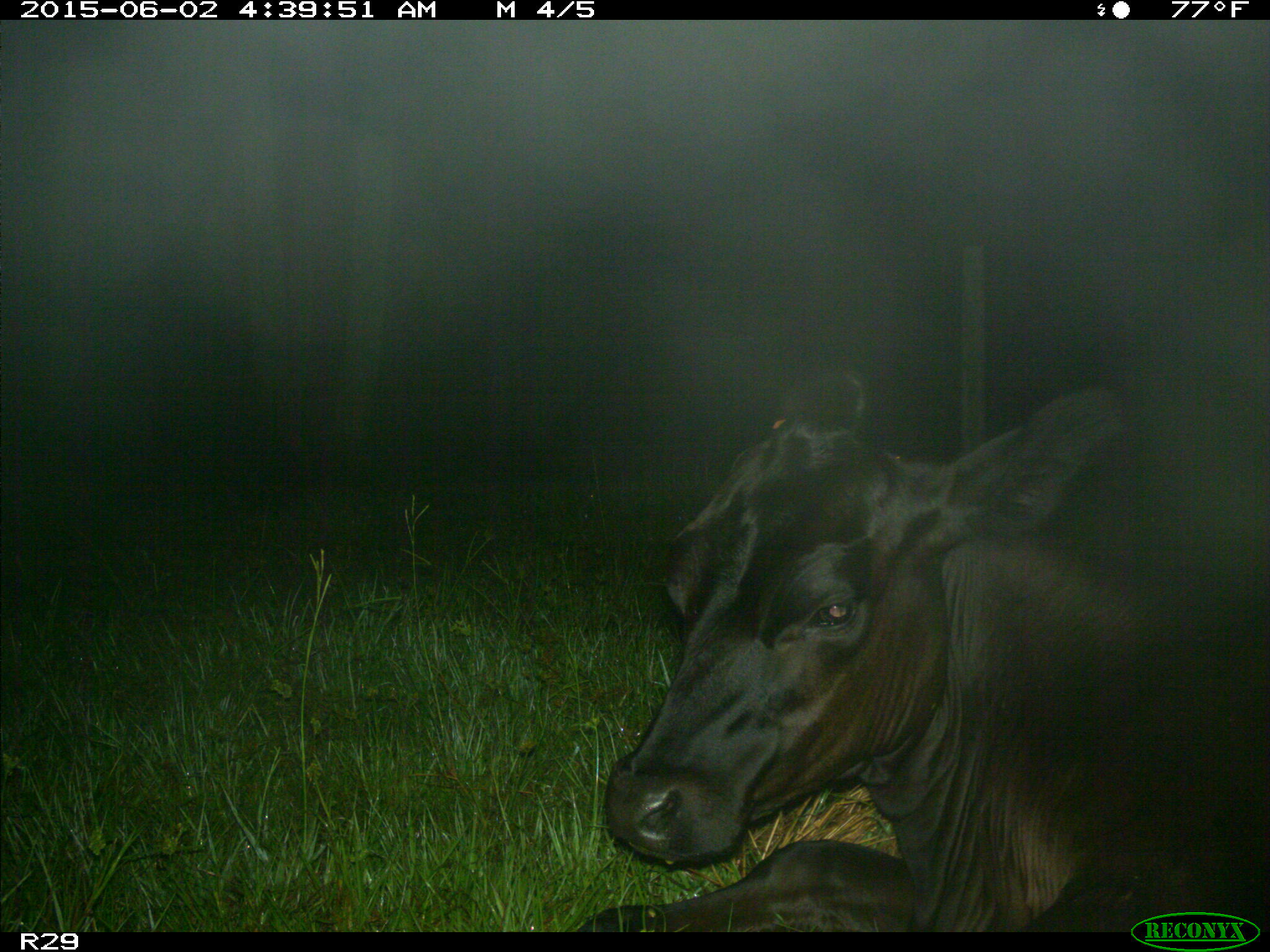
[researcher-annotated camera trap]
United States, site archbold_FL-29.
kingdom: Animalia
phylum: Chordata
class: Mammalia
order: Artiodactyla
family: Bovidae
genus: Bos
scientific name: Bos taurus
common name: domestic cow